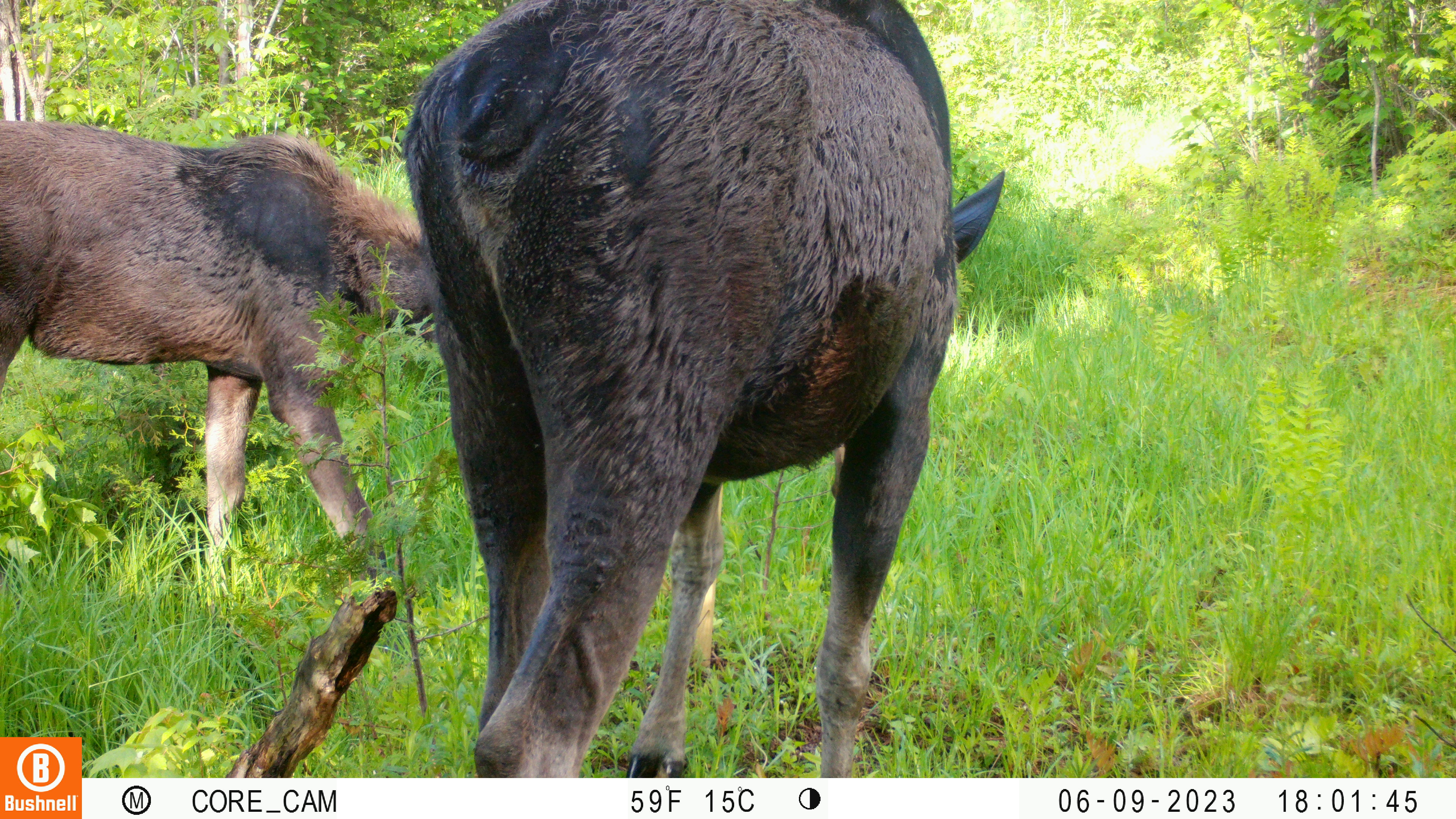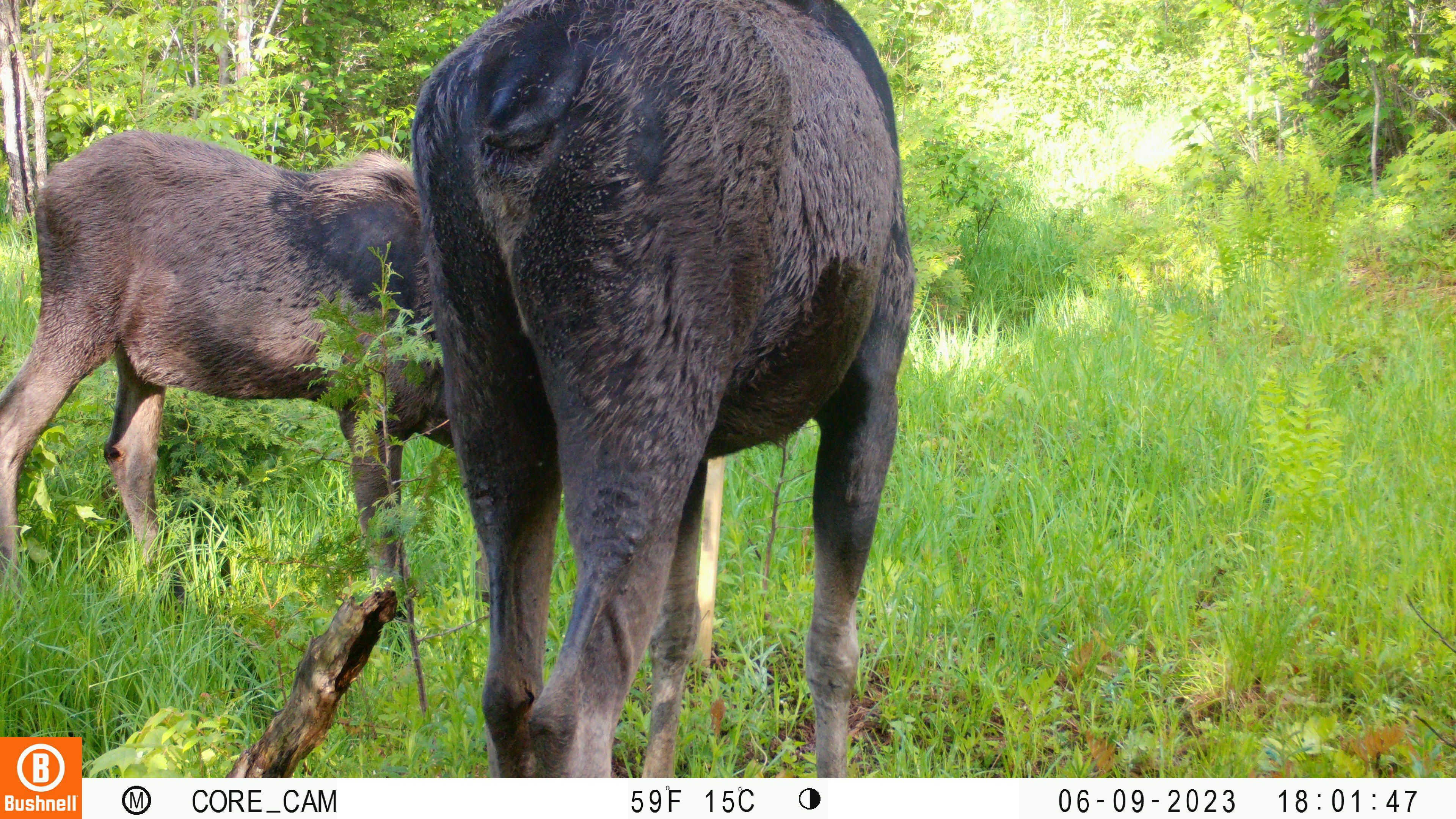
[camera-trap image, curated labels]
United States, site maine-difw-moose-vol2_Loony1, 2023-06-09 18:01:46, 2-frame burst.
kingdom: Animalia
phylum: Chordata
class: Mammalia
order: Artiodactyla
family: Cervidae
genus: Alces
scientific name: Alces alces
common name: moose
Moose (Alces alces).